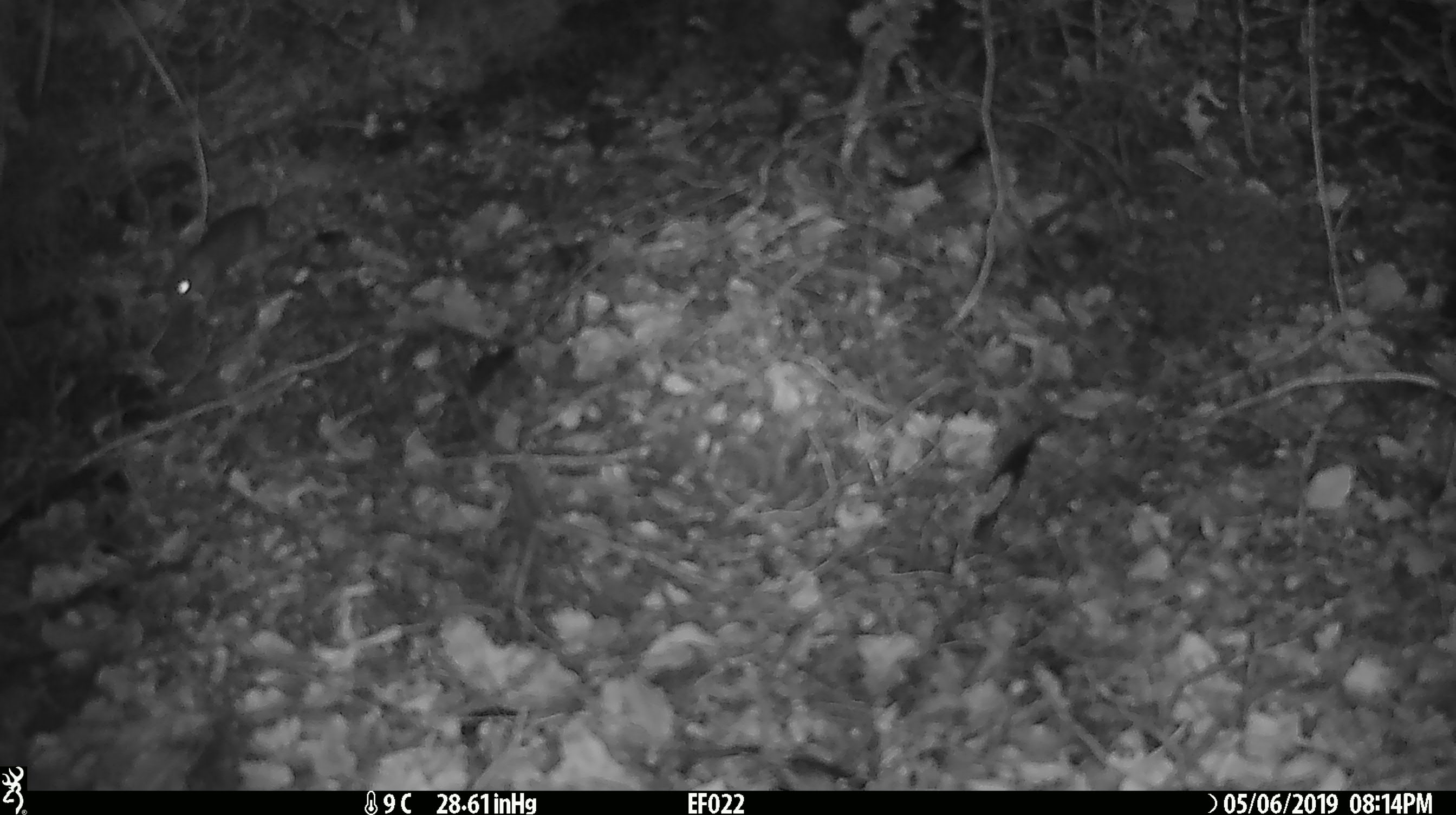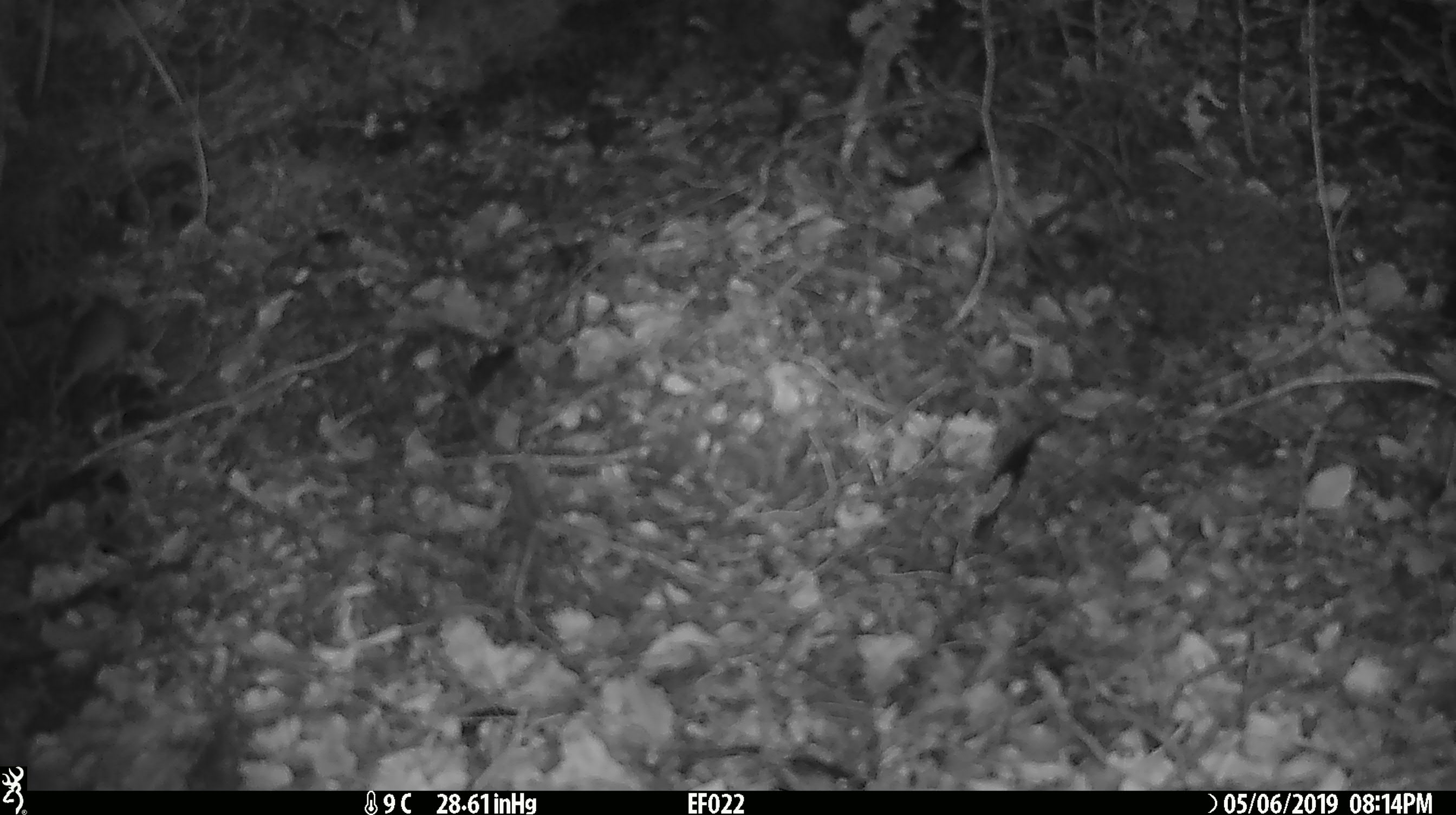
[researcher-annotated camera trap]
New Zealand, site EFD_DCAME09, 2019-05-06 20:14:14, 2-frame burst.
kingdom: Animalia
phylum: Chordata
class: Mammalia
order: Rodentia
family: Muridae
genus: Mus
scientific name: Mus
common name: mouse